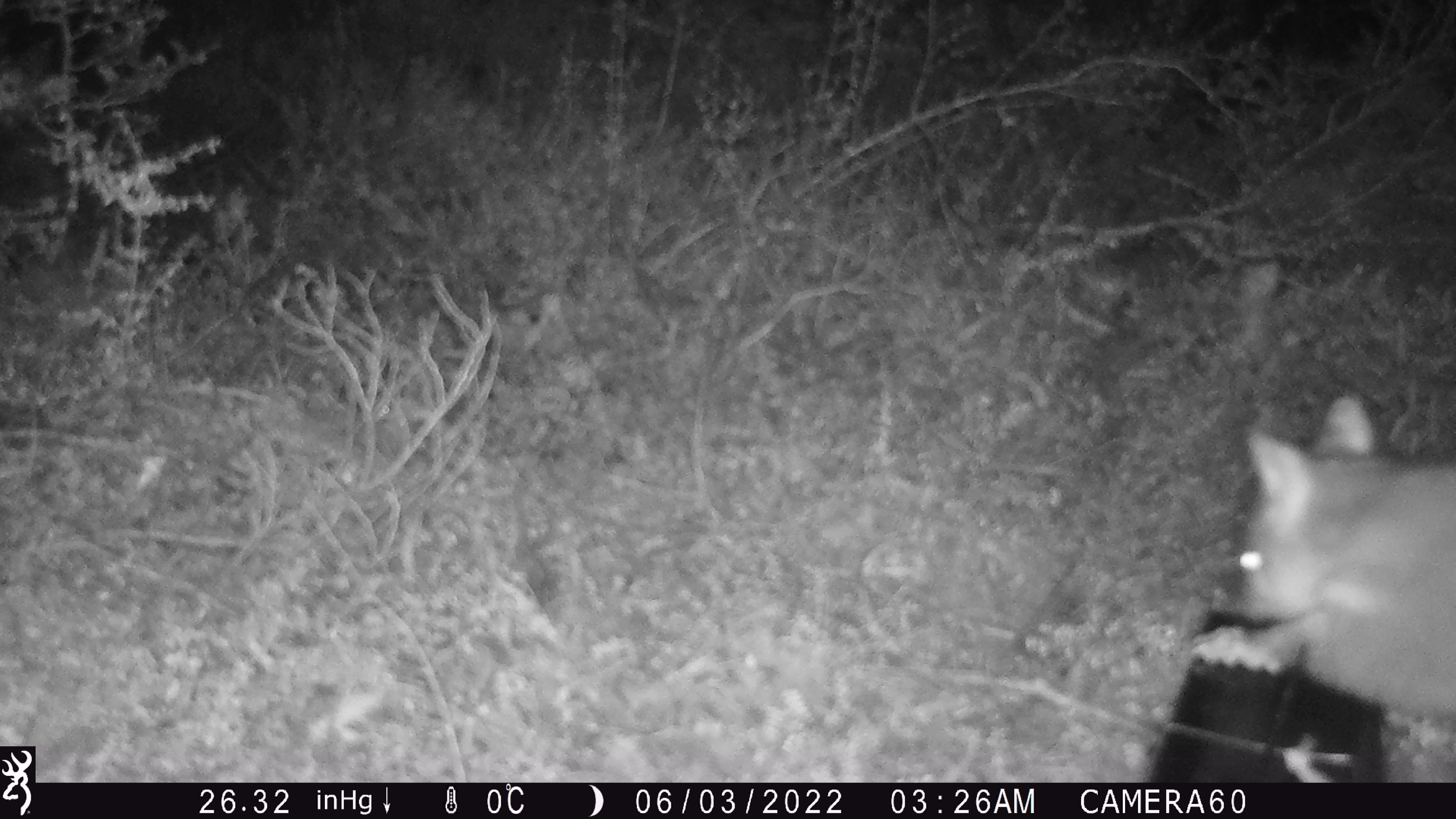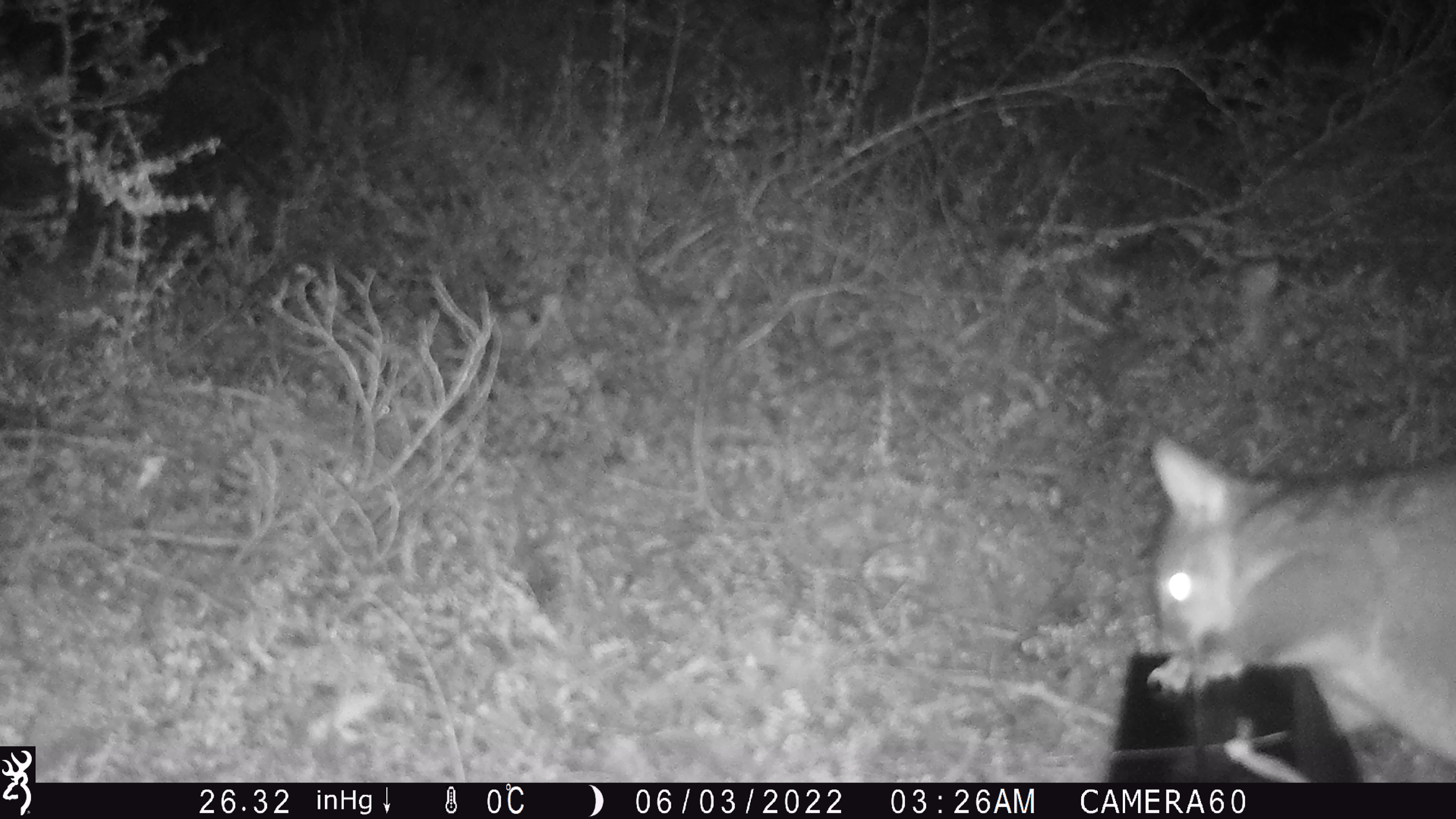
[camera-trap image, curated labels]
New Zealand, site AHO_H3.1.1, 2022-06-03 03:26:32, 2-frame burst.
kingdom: Animalia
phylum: Chordata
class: Mammalia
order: Diprotodontia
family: Phalangeridae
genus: Trichosurus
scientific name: Trichosurus vulpecula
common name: common brushtail possum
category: possum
Possum (common brushtail possum) (Trichosurus vulpecula).